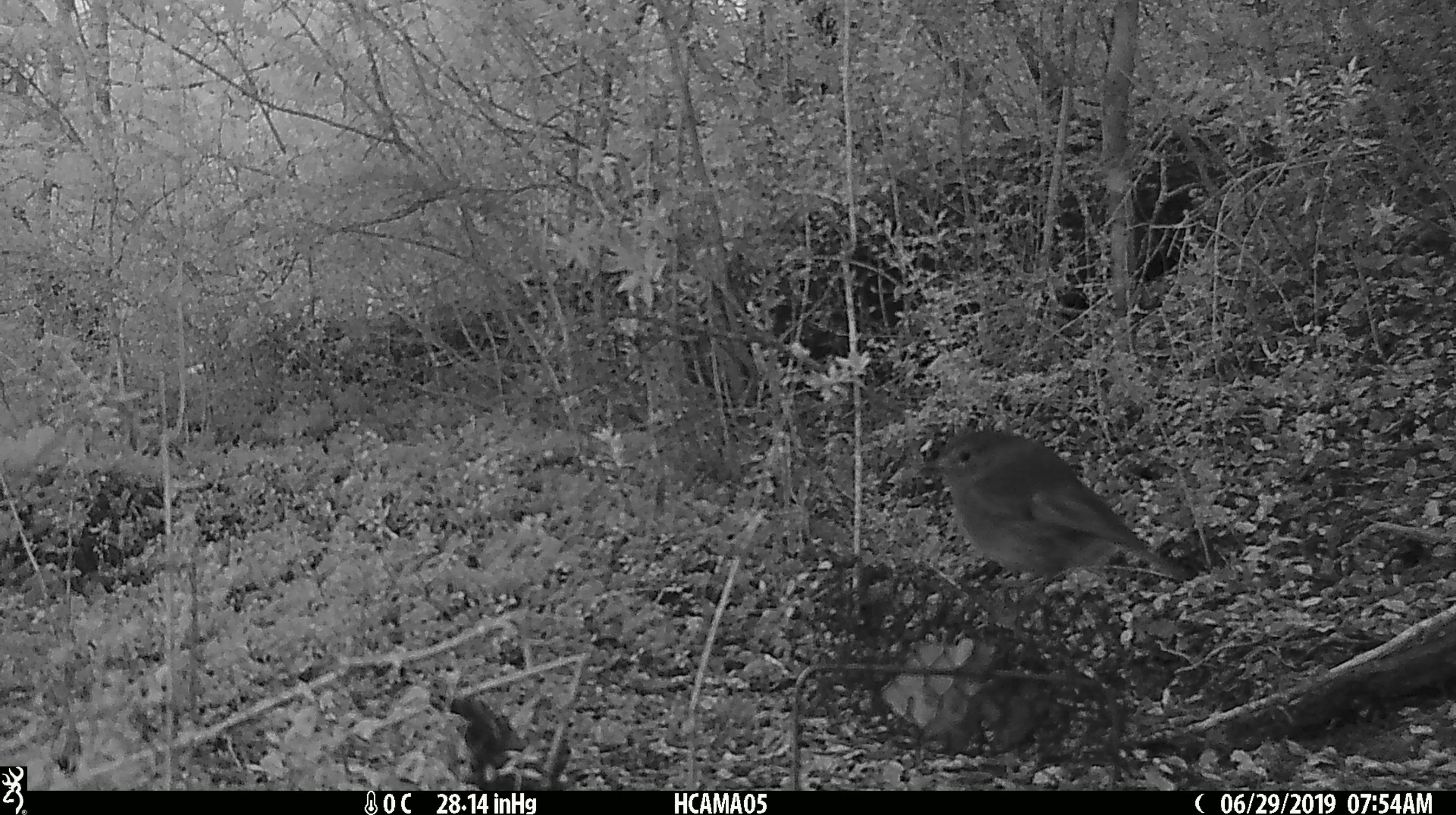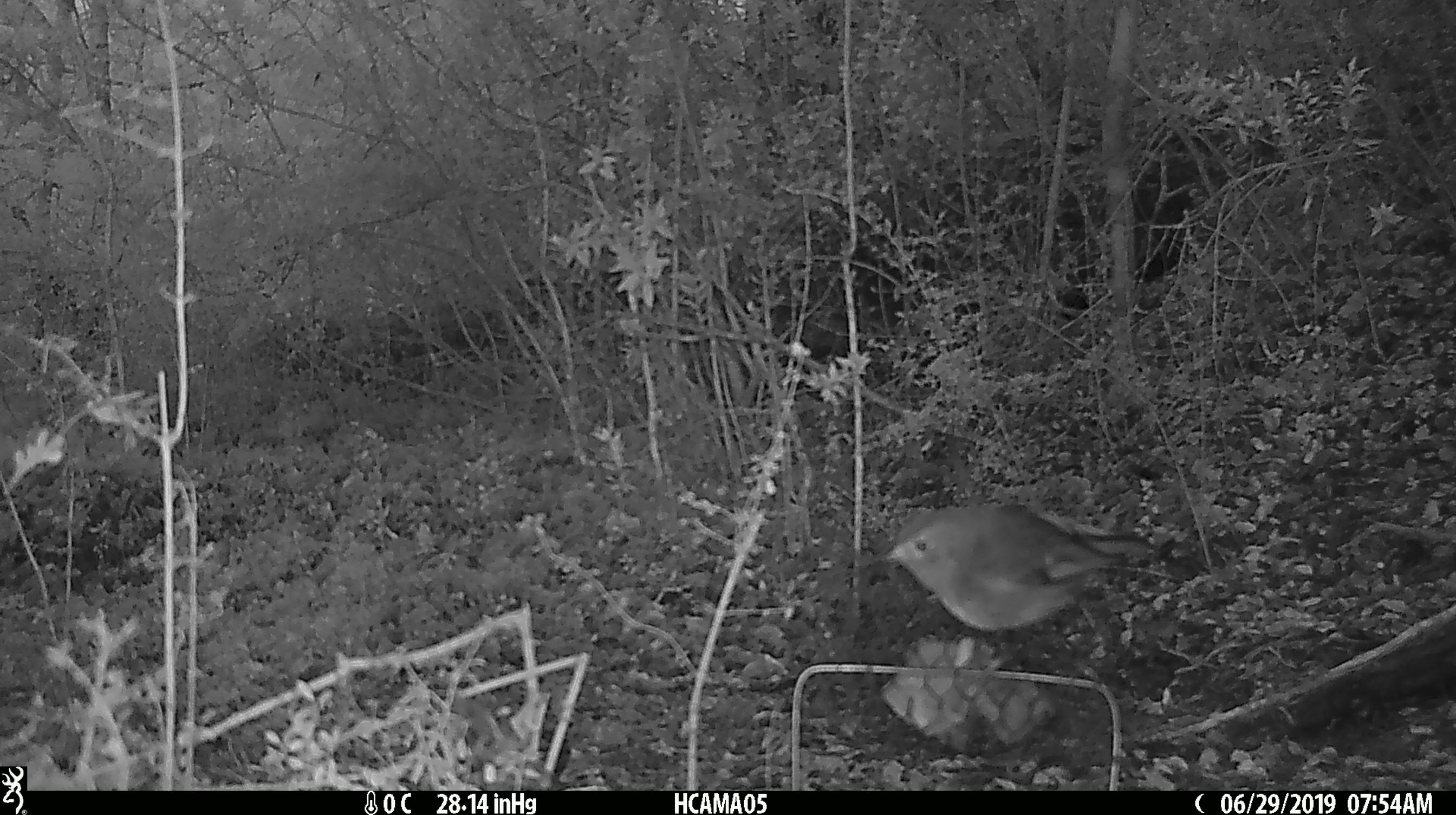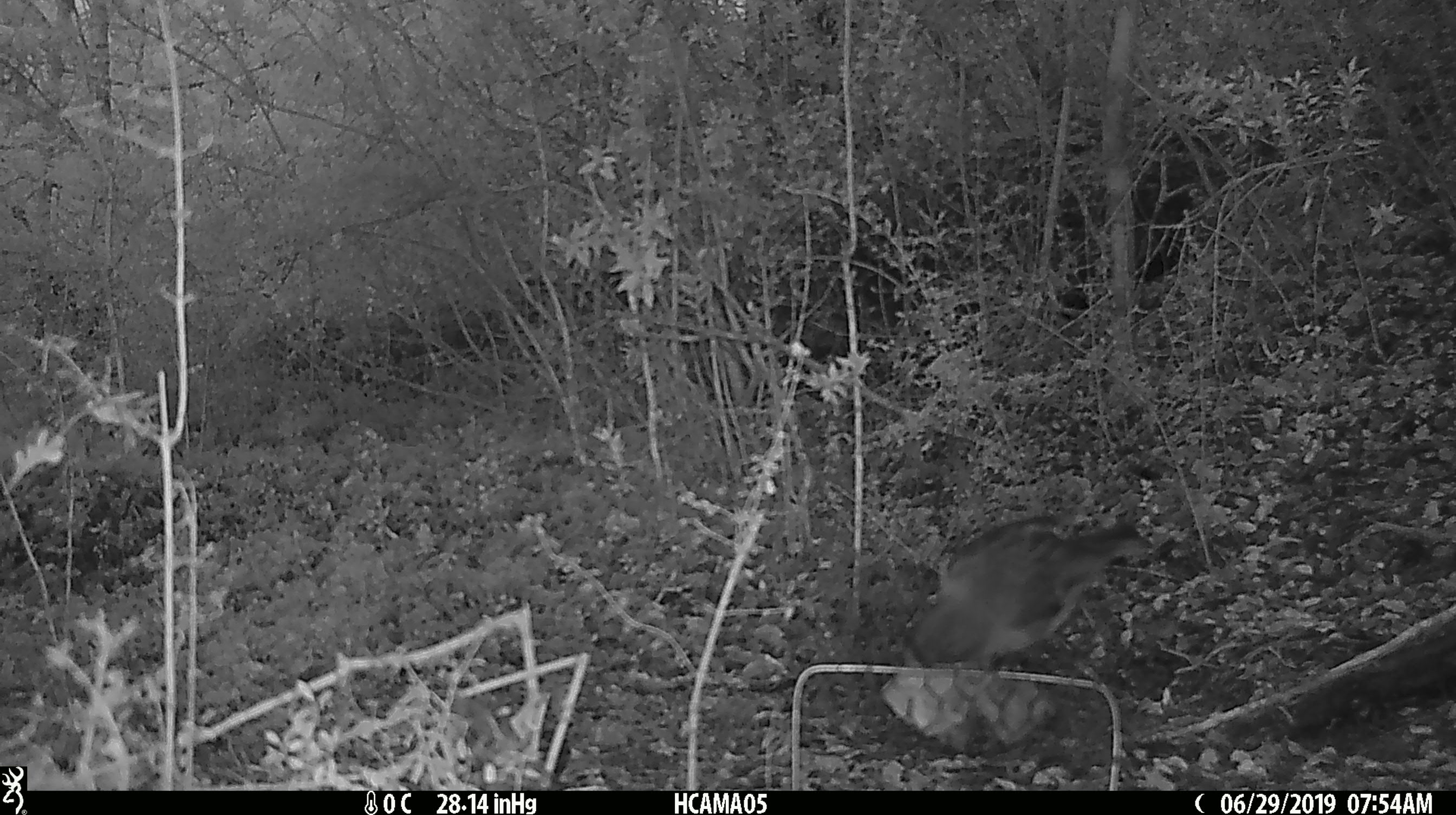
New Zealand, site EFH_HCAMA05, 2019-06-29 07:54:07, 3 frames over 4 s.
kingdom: Animalia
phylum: Chordata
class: Aves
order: Passeriformes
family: Petroicidae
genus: Petroica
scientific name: Petroica australis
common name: new zealand robin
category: robin